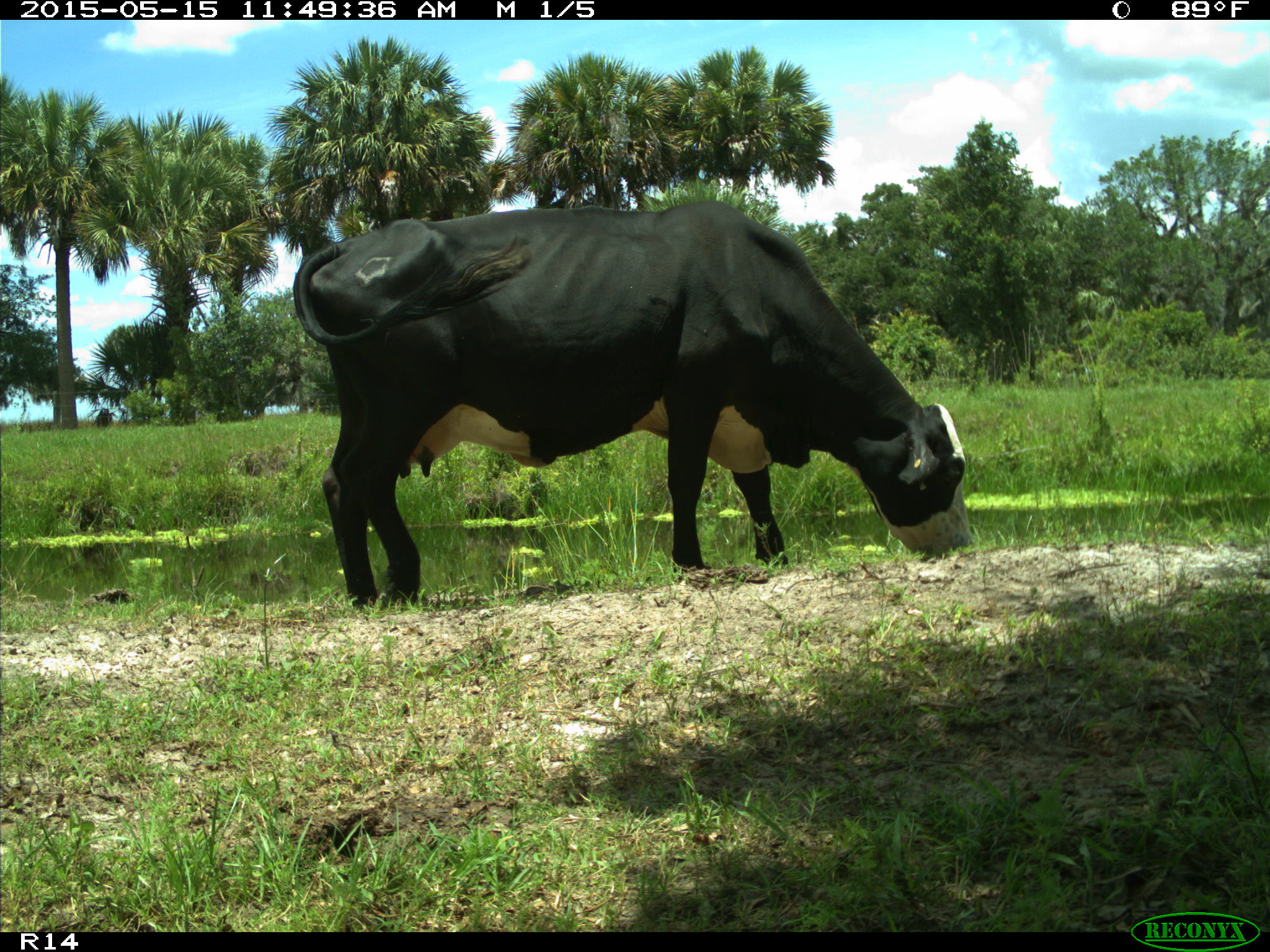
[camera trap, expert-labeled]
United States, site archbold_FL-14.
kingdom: Animalia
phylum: Chordata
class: Mammalia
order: Artiodactyla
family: Bovidae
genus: Bos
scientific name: Bos taurus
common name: domestic cow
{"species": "Bos taurus (domestic cow)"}